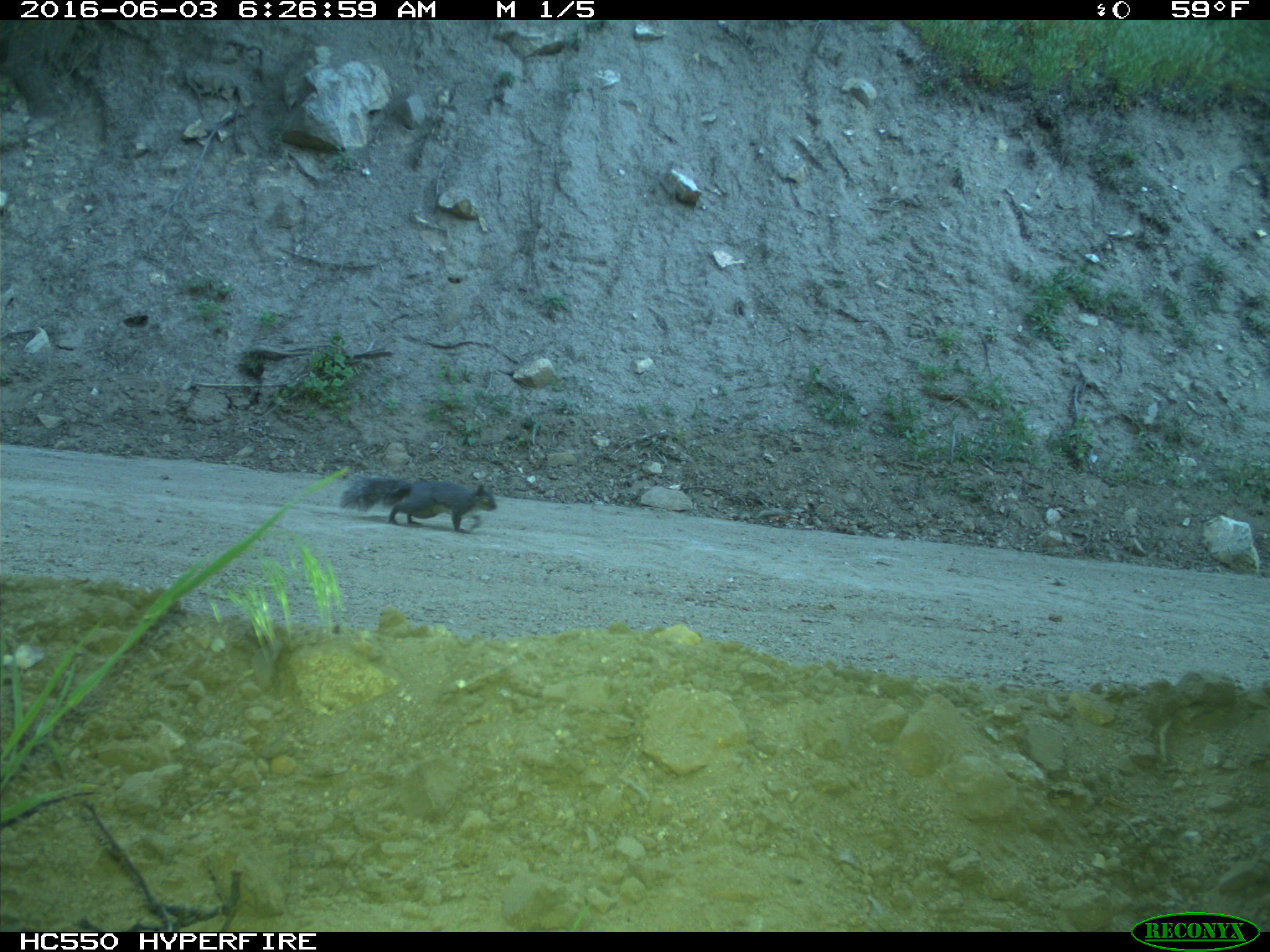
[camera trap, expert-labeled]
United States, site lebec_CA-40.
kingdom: Animalia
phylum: Chordata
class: Mammalia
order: Rodentia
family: Sciuridae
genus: Sciurus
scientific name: Sciurus carolinensis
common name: eastern gray squirrel